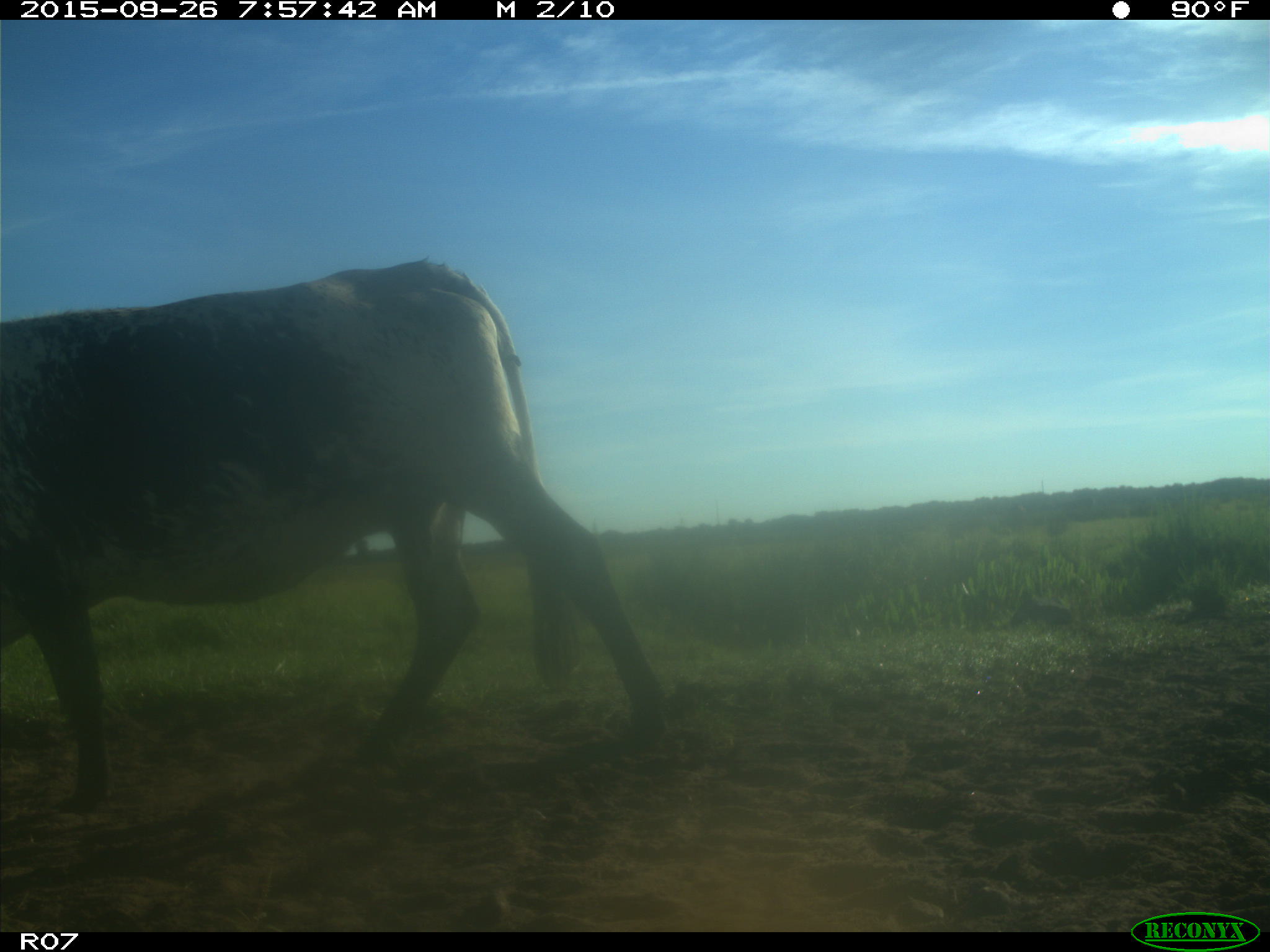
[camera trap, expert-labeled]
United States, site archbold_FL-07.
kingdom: Animalia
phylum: Chordata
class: Mammalia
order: Artiodactyla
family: Bovidae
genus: Bos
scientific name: Bos taurus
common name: domestic cow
Bos taurus (domestic cow).